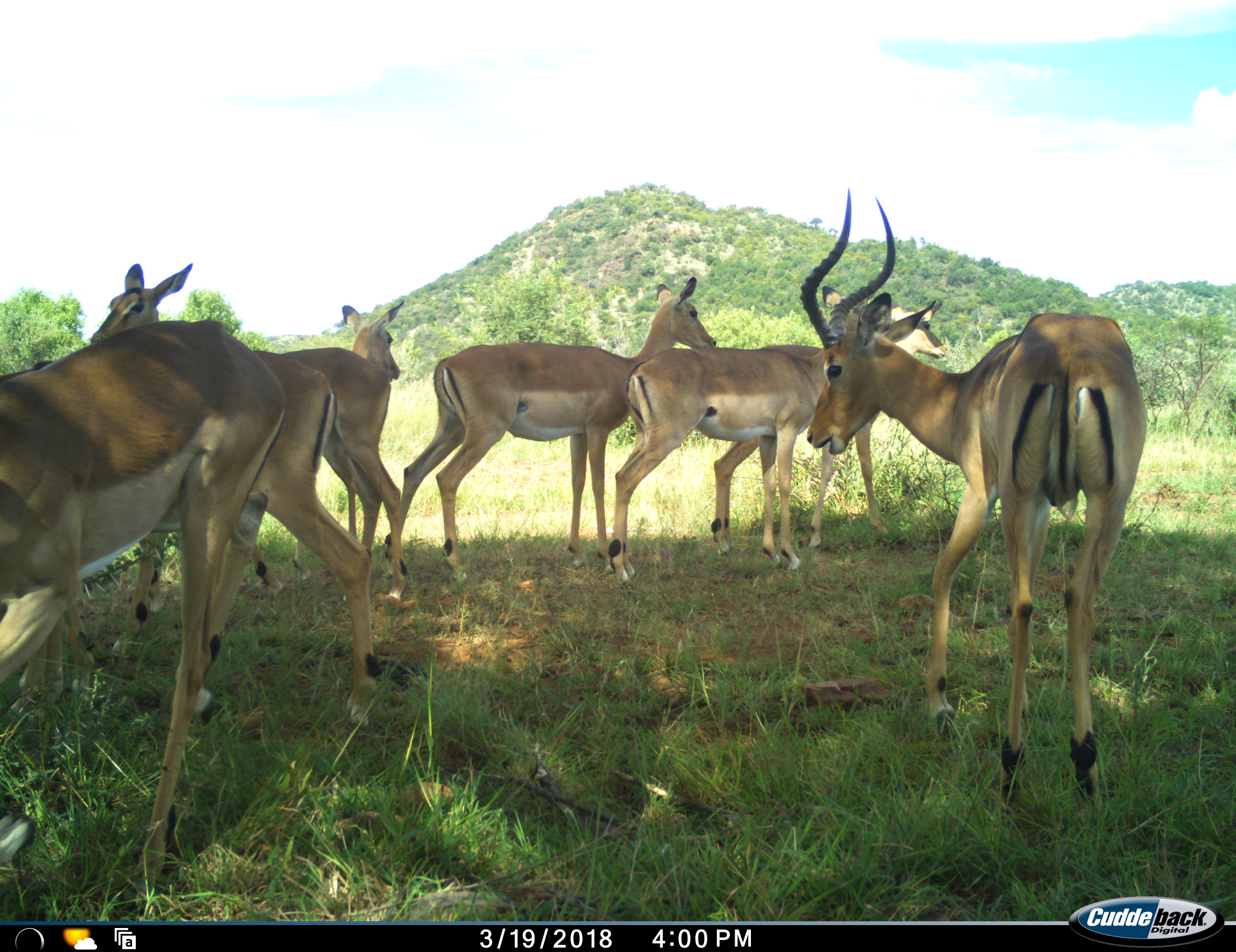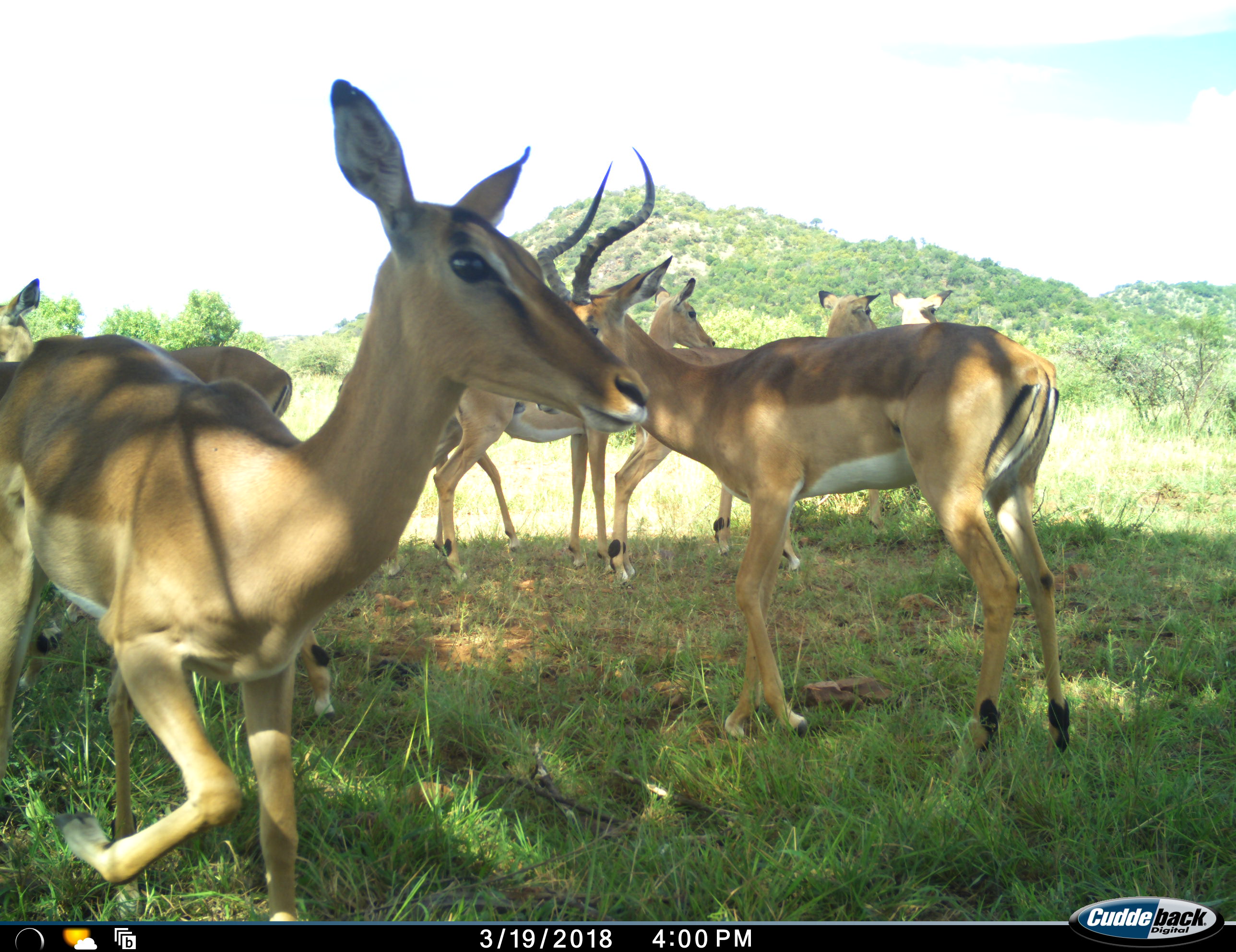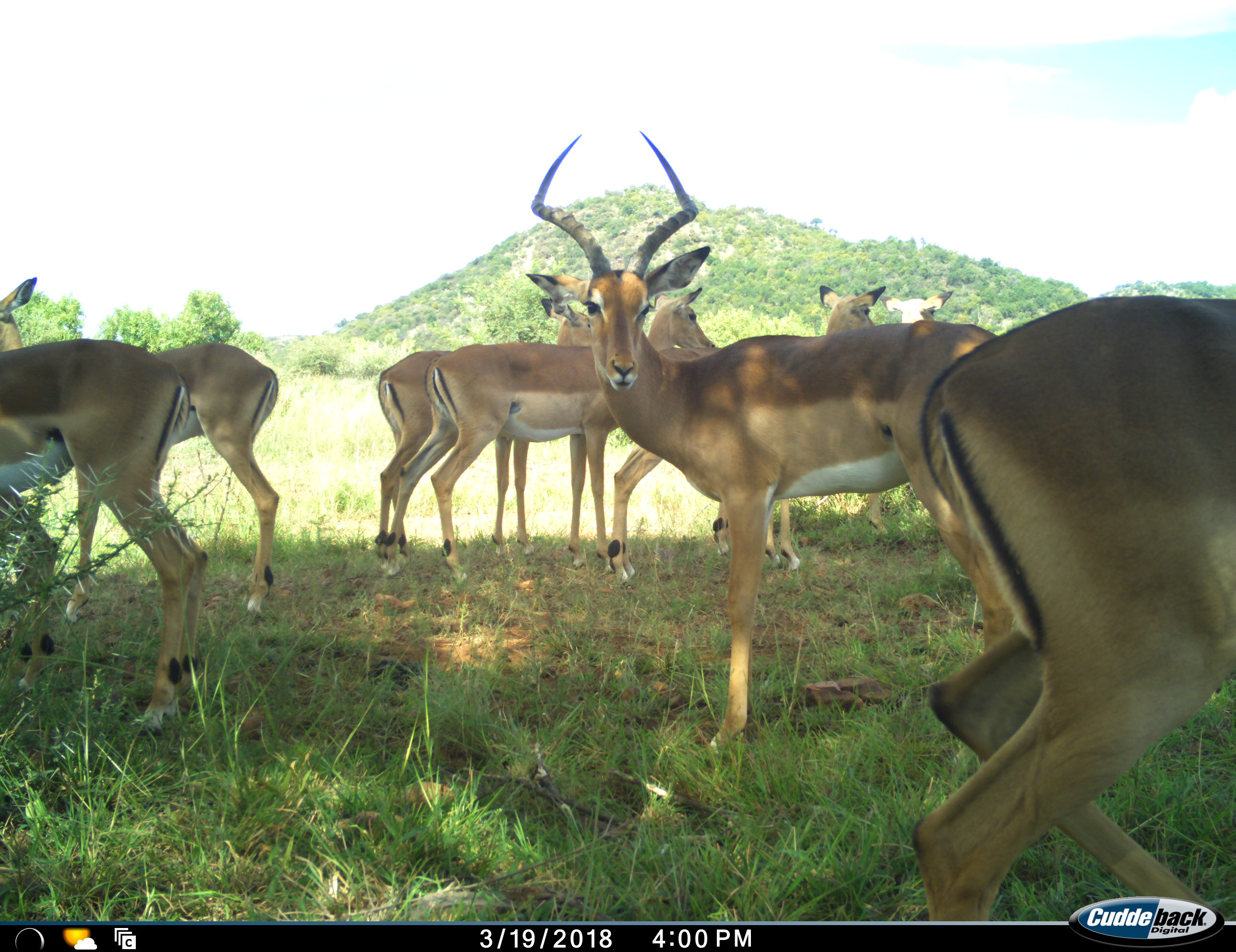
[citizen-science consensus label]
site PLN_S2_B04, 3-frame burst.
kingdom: Animalia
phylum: Chordata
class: Mammalia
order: Artiodactyla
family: Bovidae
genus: Aepyceros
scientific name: Aepyceros melampus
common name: impala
Impala (Aepyceros melampus), count 8. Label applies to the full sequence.